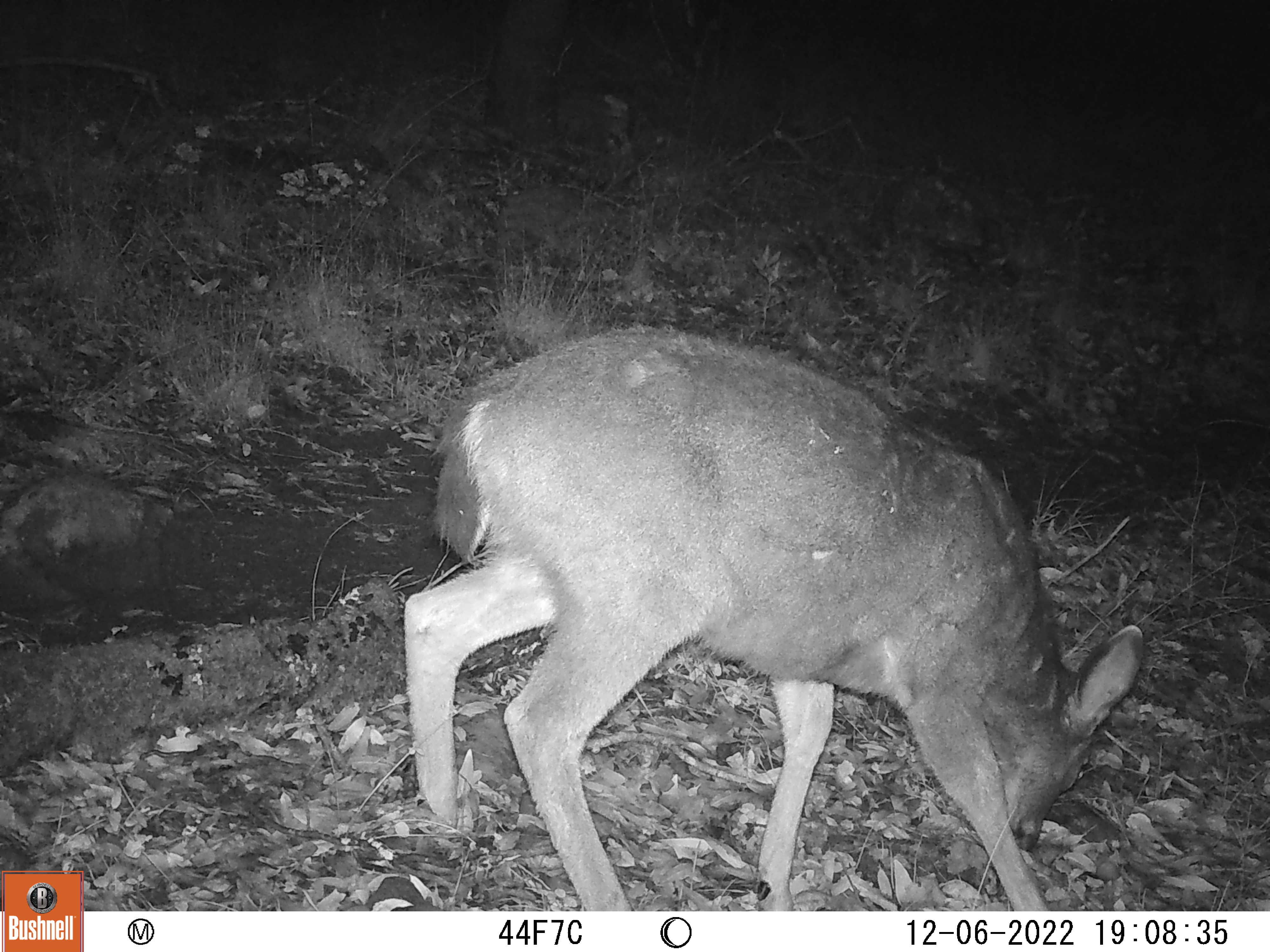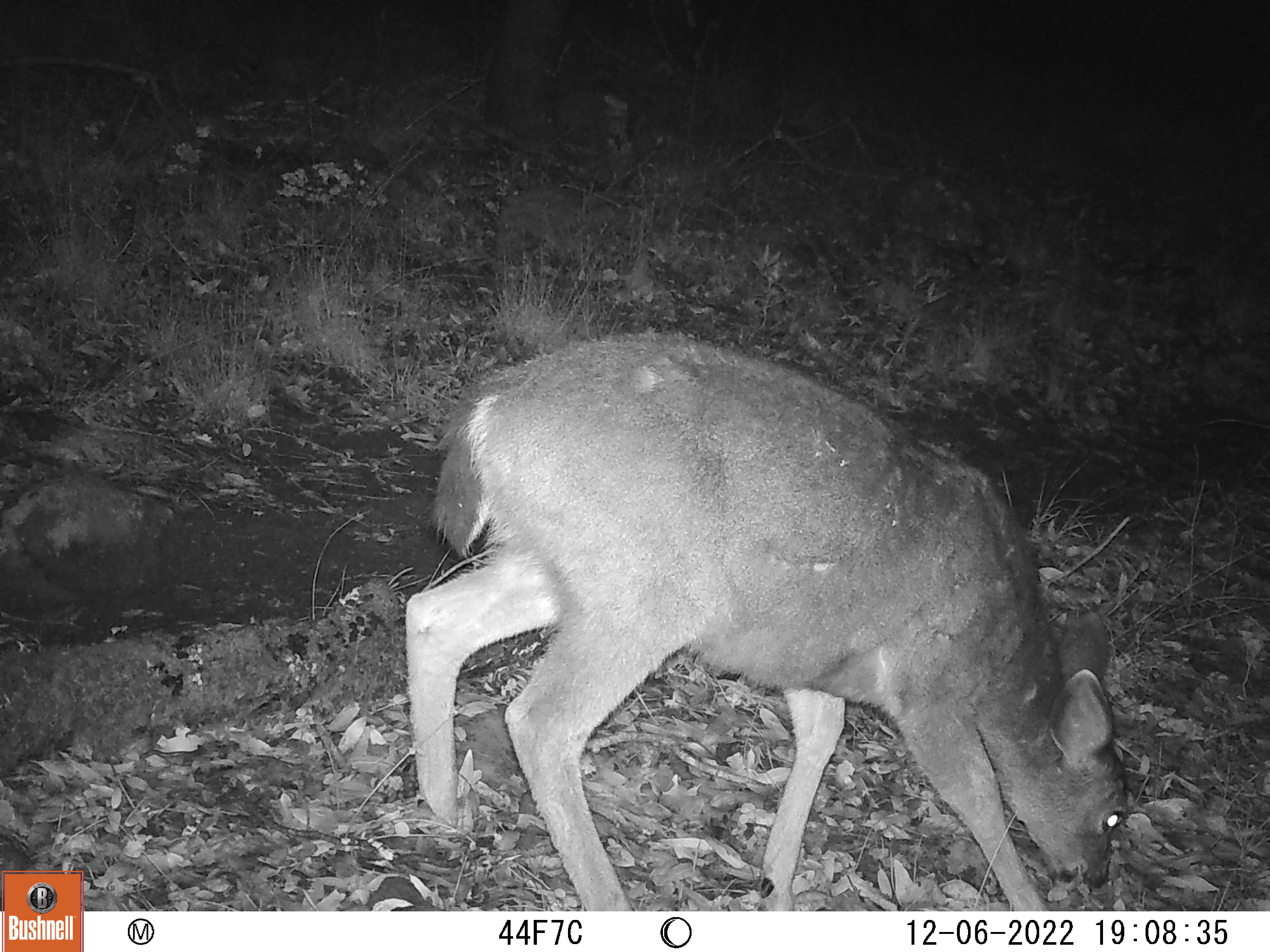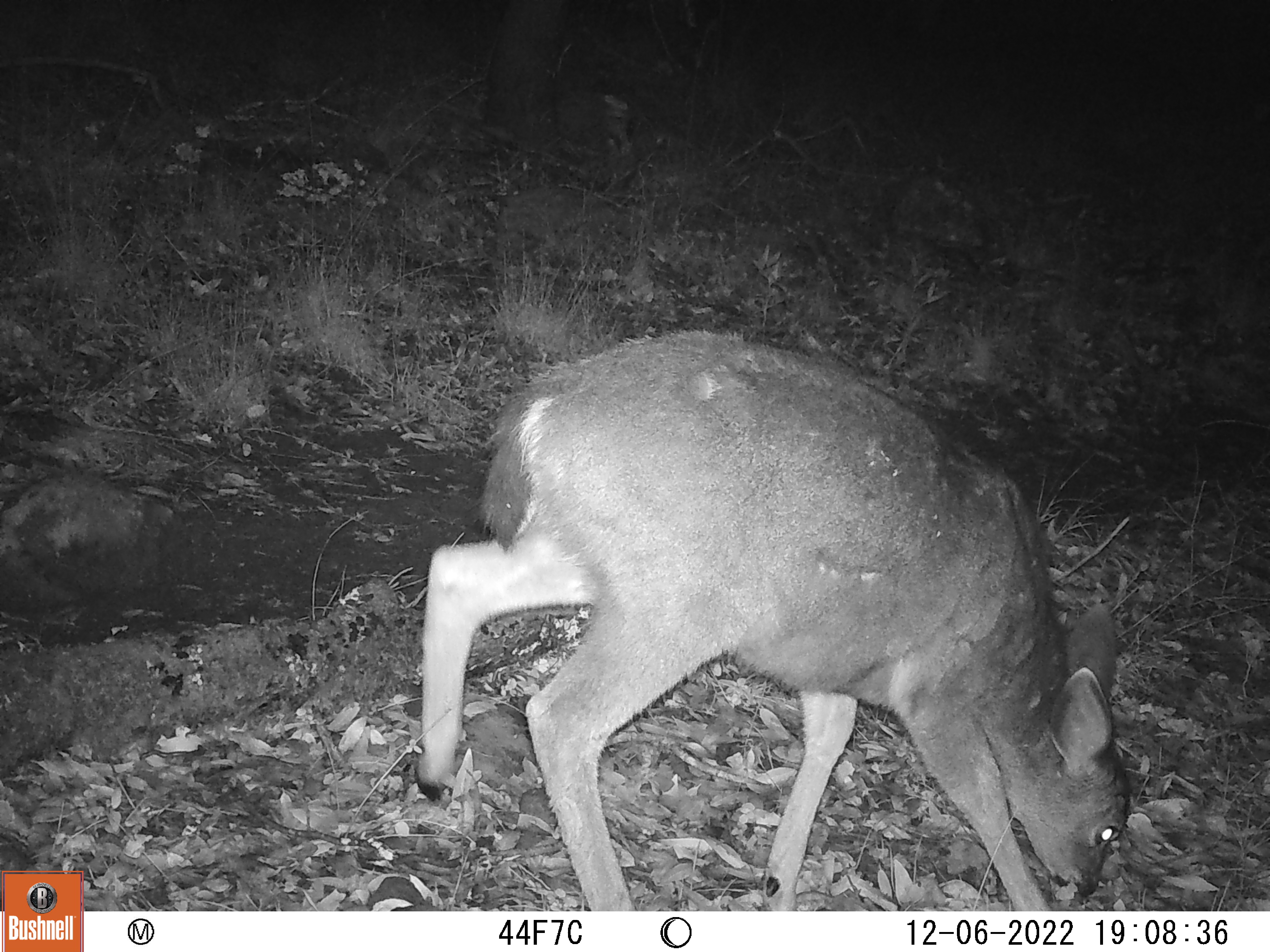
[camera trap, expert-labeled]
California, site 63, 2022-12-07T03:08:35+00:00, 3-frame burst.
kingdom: Animalia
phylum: Chordata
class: Mammalia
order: Artiodactyla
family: Cervidae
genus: Odocoileus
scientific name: Odocoileus hemionus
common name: mule deer